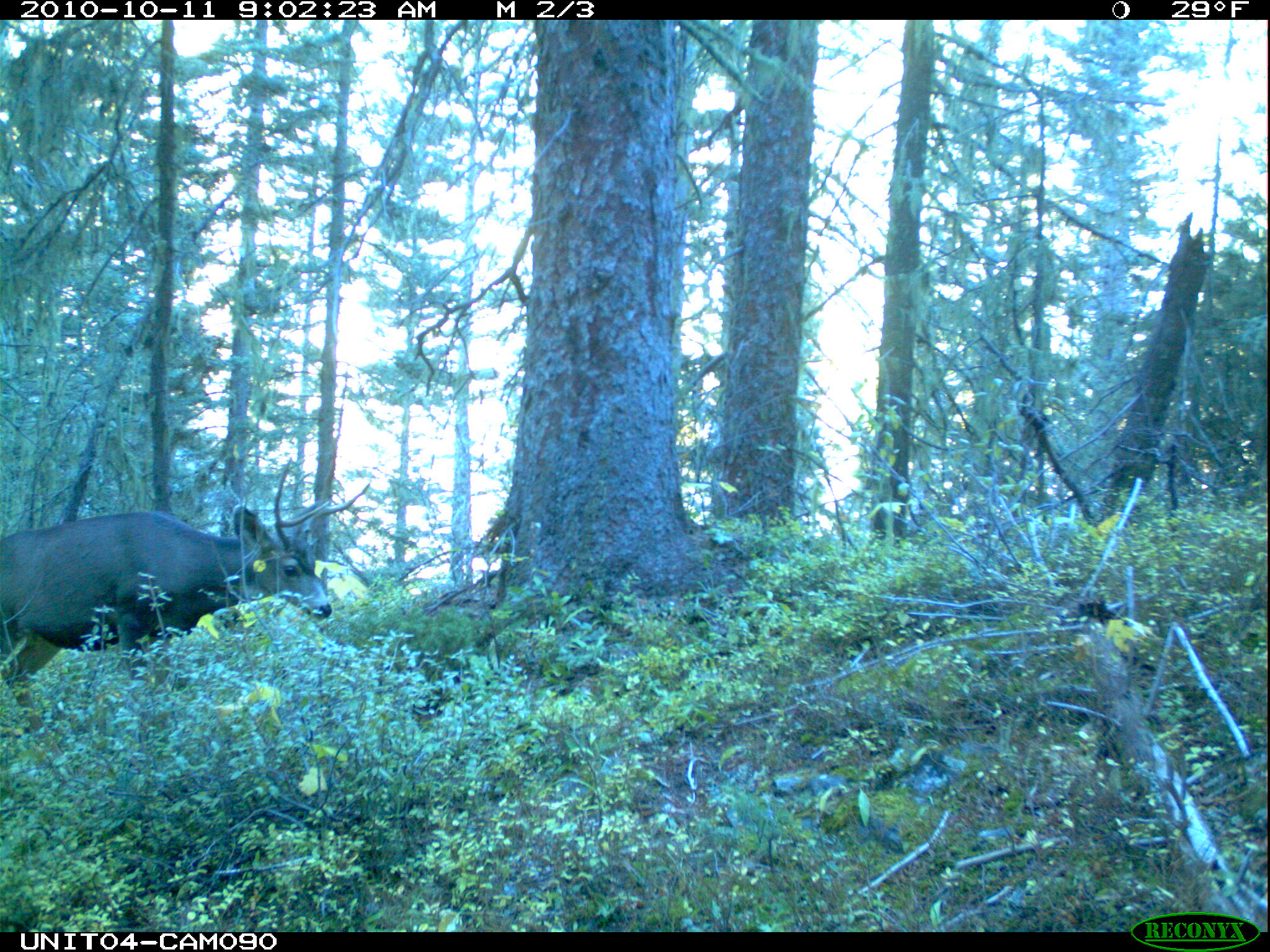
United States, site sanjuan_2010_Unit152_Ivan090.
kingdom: Animalia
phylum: Chordata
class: Mammalia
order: Artiodactyla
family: Cervidae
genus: Odocoileus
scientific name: Odocoileus hemionus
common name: mule deer